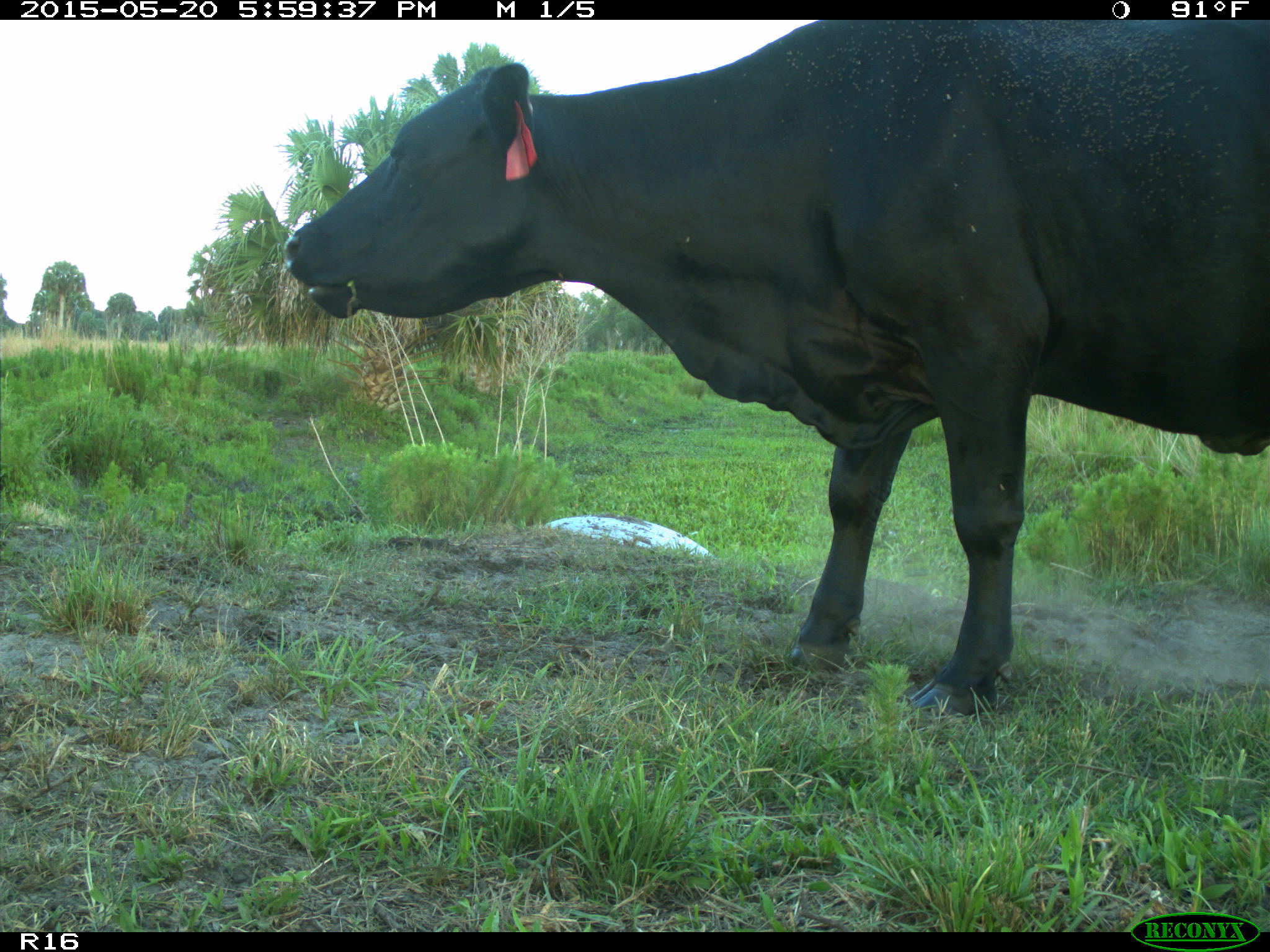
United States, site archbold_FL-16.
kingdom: Animalia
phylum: Chordata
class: Mammalia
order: Artiodactyla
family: Bovidae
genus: Bos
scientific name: Bos taurus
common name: domestic cow